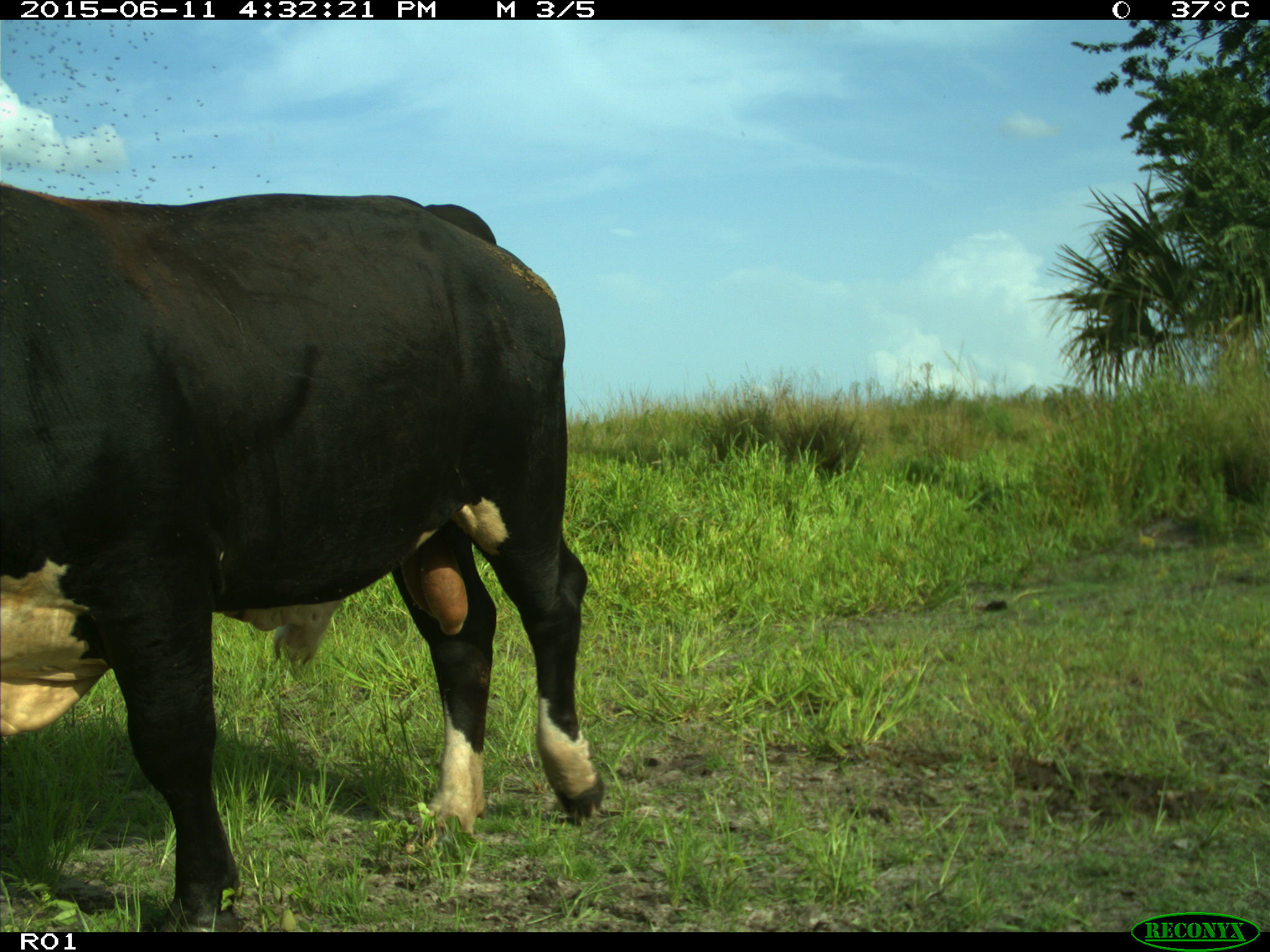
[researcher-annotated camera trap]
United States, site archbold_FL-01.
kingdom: Animalia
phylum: Chordata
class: Mammalia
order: Artiodactyla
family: Bovidae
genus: Bos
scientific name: Bos taurus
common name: domestic cow